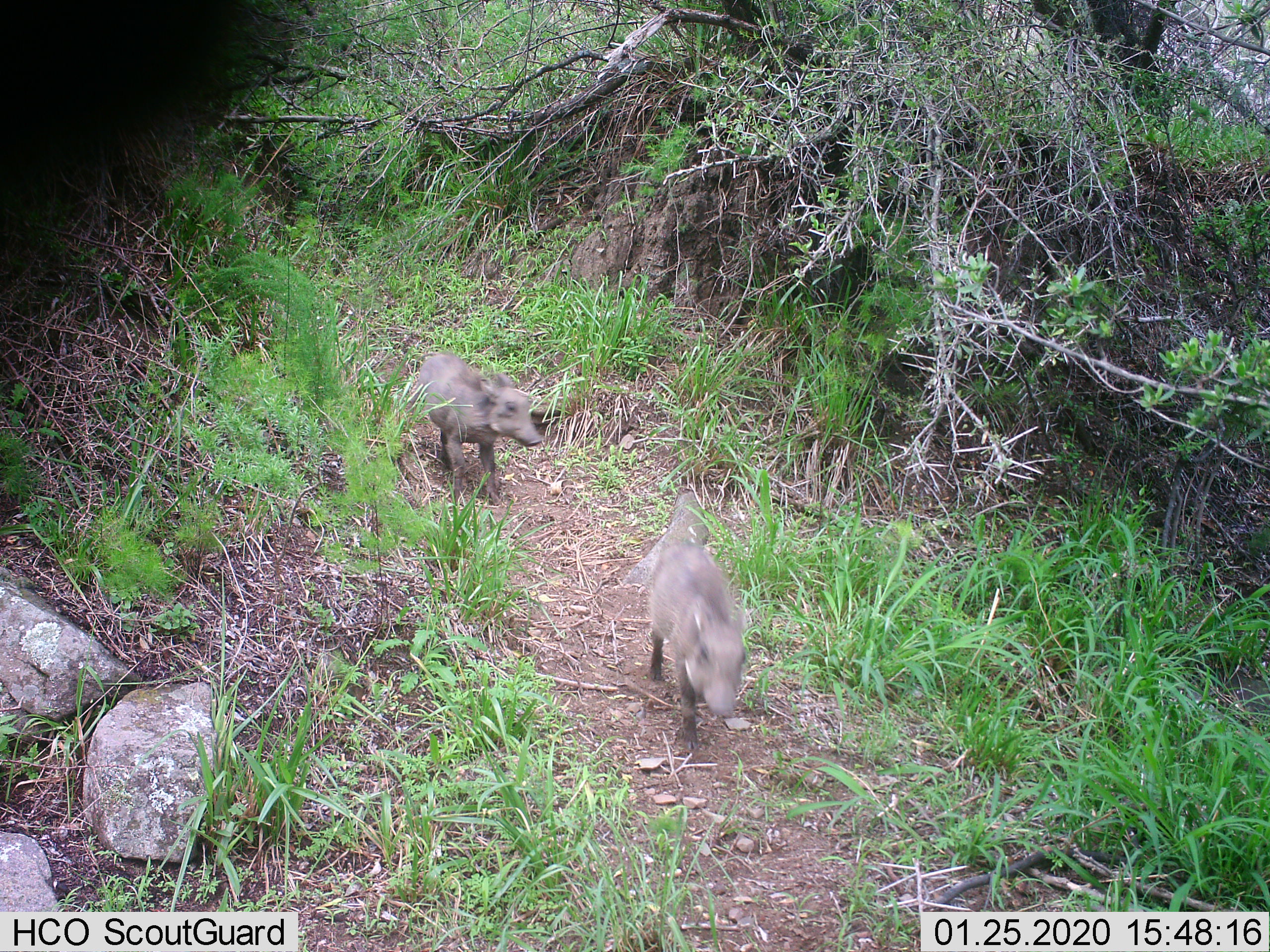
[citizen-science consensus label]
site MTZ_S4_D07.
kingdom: Animalia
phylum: Chordata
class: Mammalia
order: Artiodactyla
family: Suidae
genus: Phacochoerus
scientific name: Phacochoerus africanus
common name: warthog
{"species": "warthog (Phacochoerus africanus)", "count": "2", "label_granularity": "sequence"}